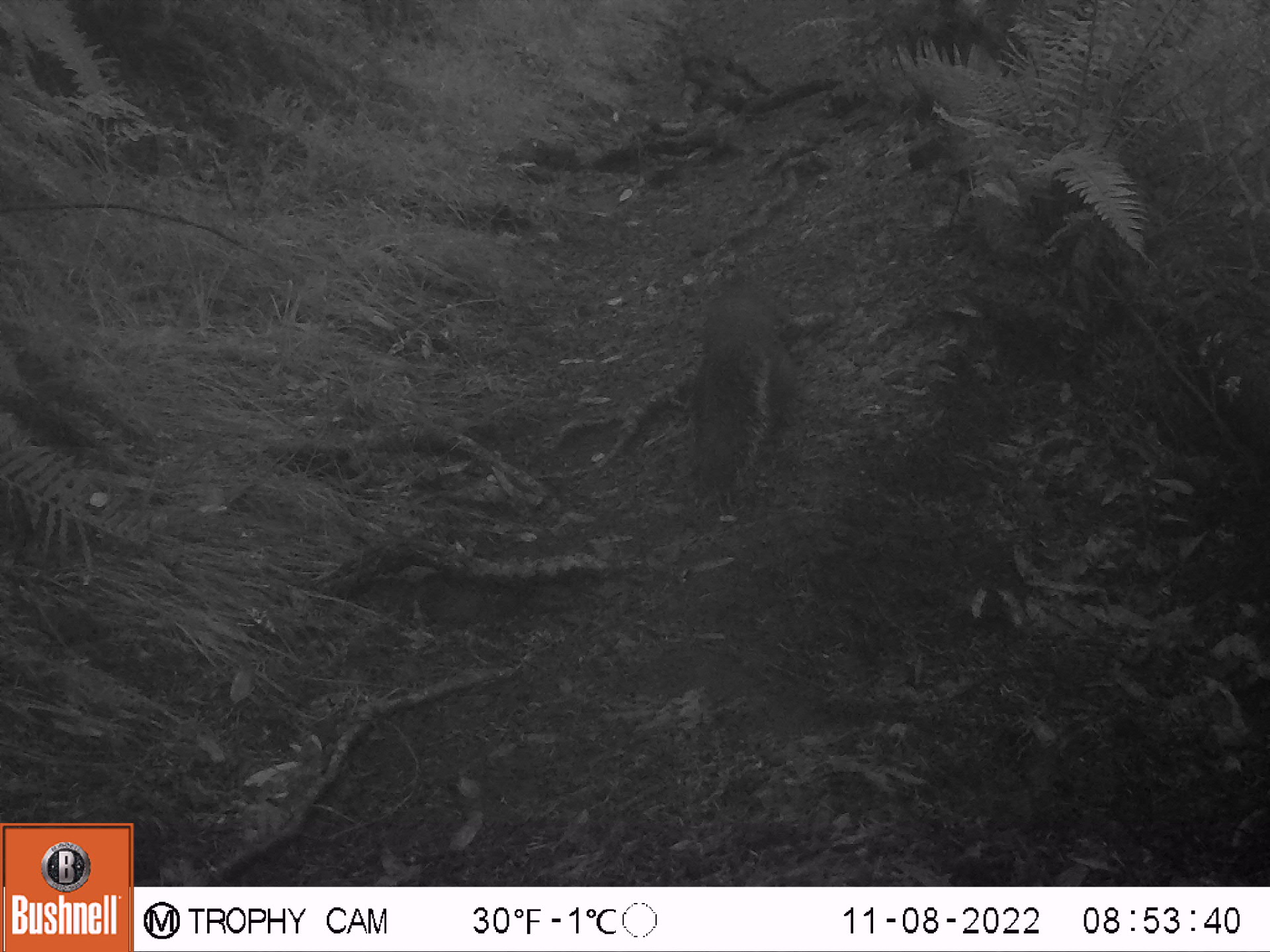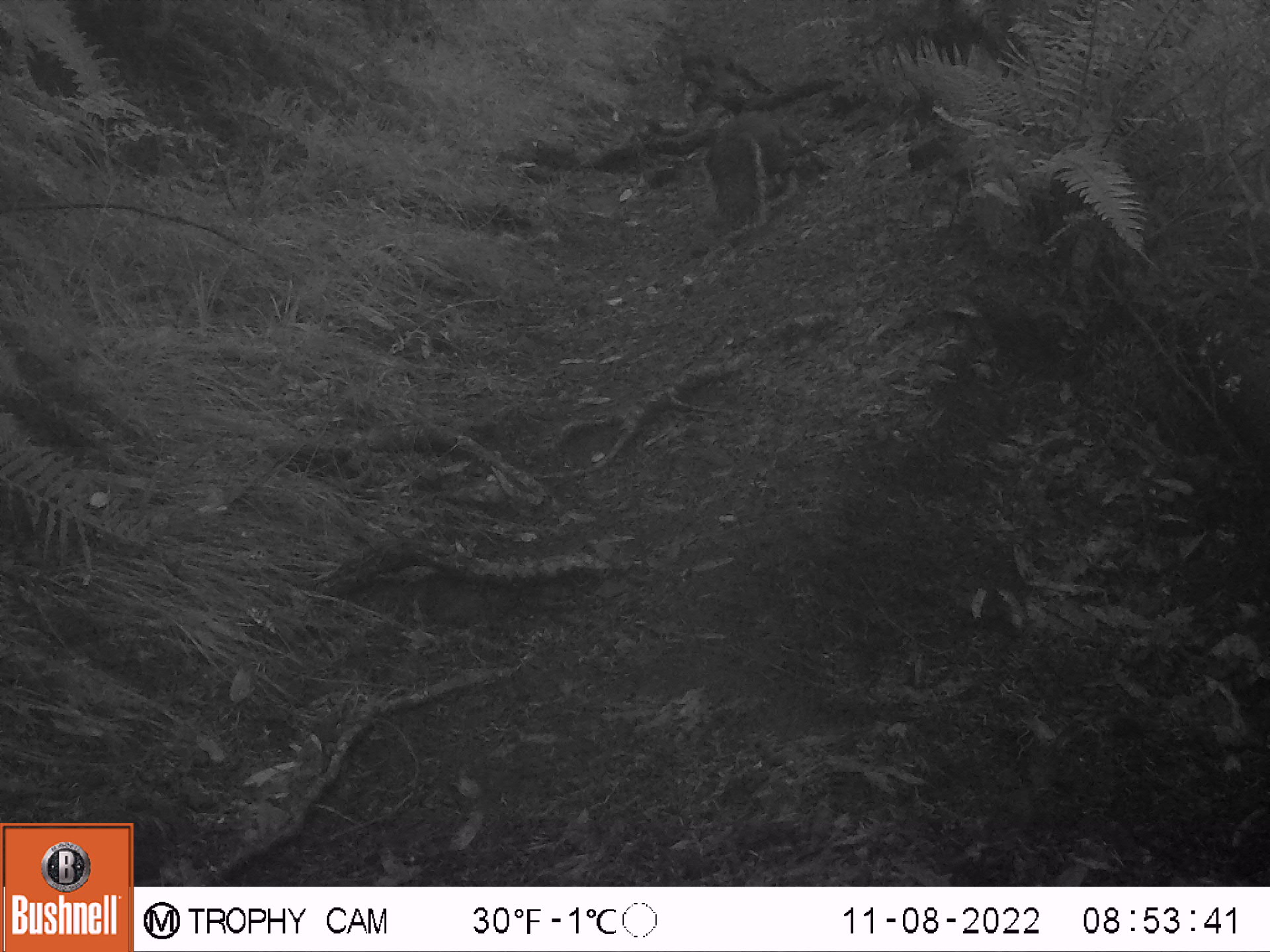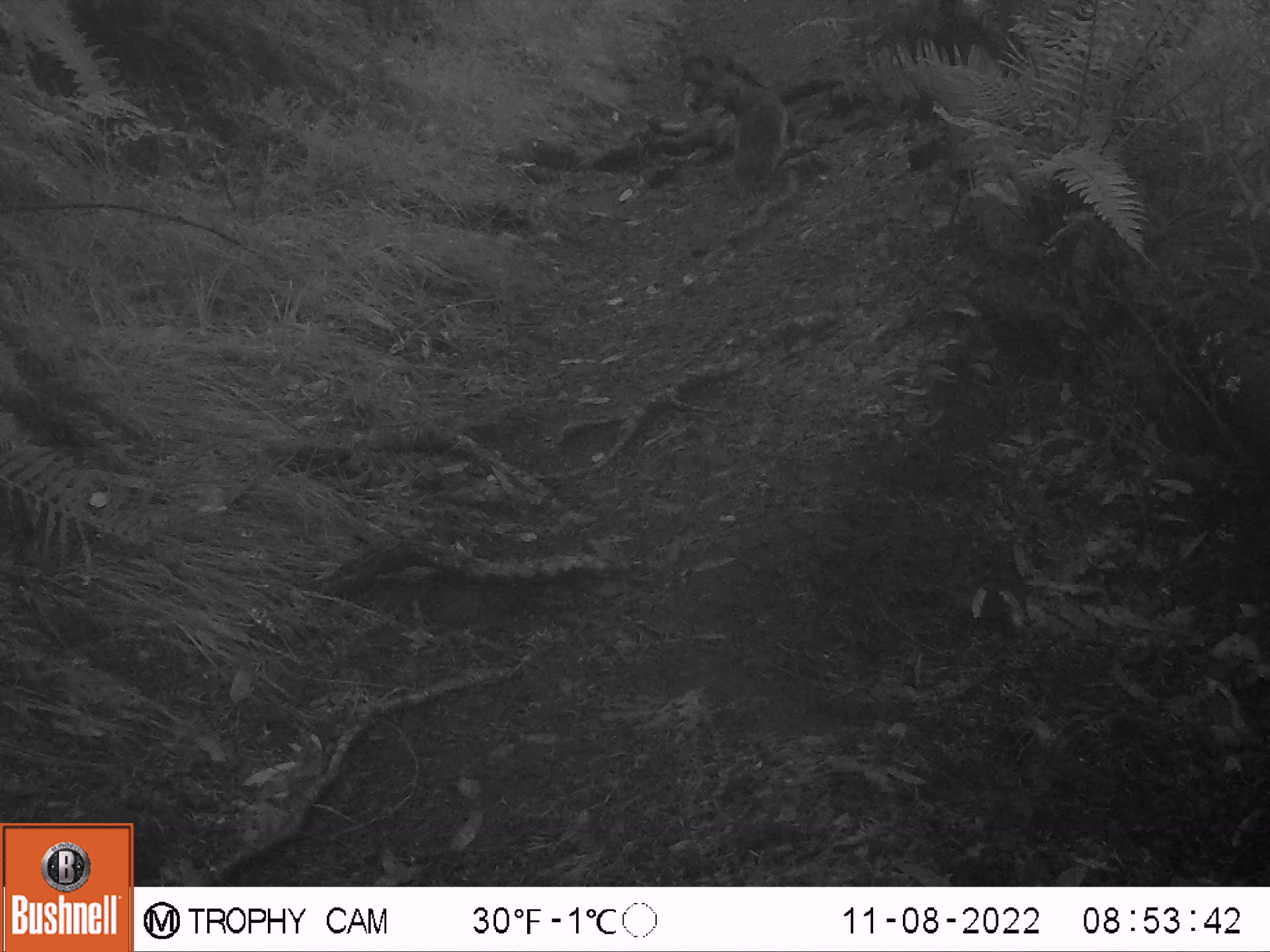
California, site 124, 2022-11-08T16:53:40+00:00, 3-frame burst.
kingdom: Animalia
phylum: Chordata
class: Mammalia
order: Rodentia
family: Sciuridae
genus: Sciurus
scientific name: Sciurus griseus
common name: western gray squirrel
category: western grey squirrel